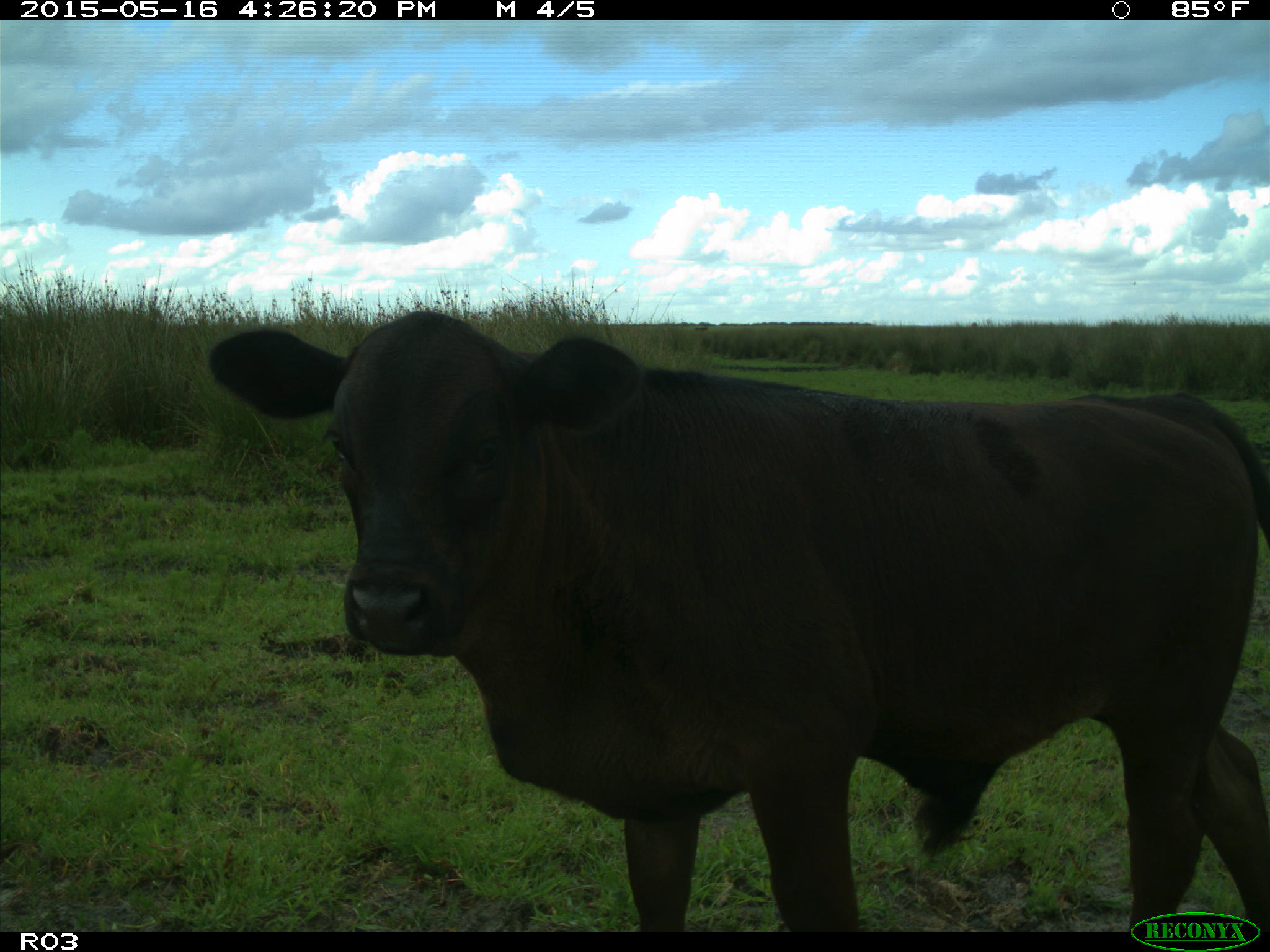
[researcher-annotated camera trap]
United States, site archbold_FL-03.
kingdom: Animalia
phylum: Chordata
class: Mammalia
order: Artiodactyla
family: Bovidae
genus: Bos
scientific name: Bos taurus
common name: domestic cow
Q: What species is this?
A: Bos taurus (domestic cow).